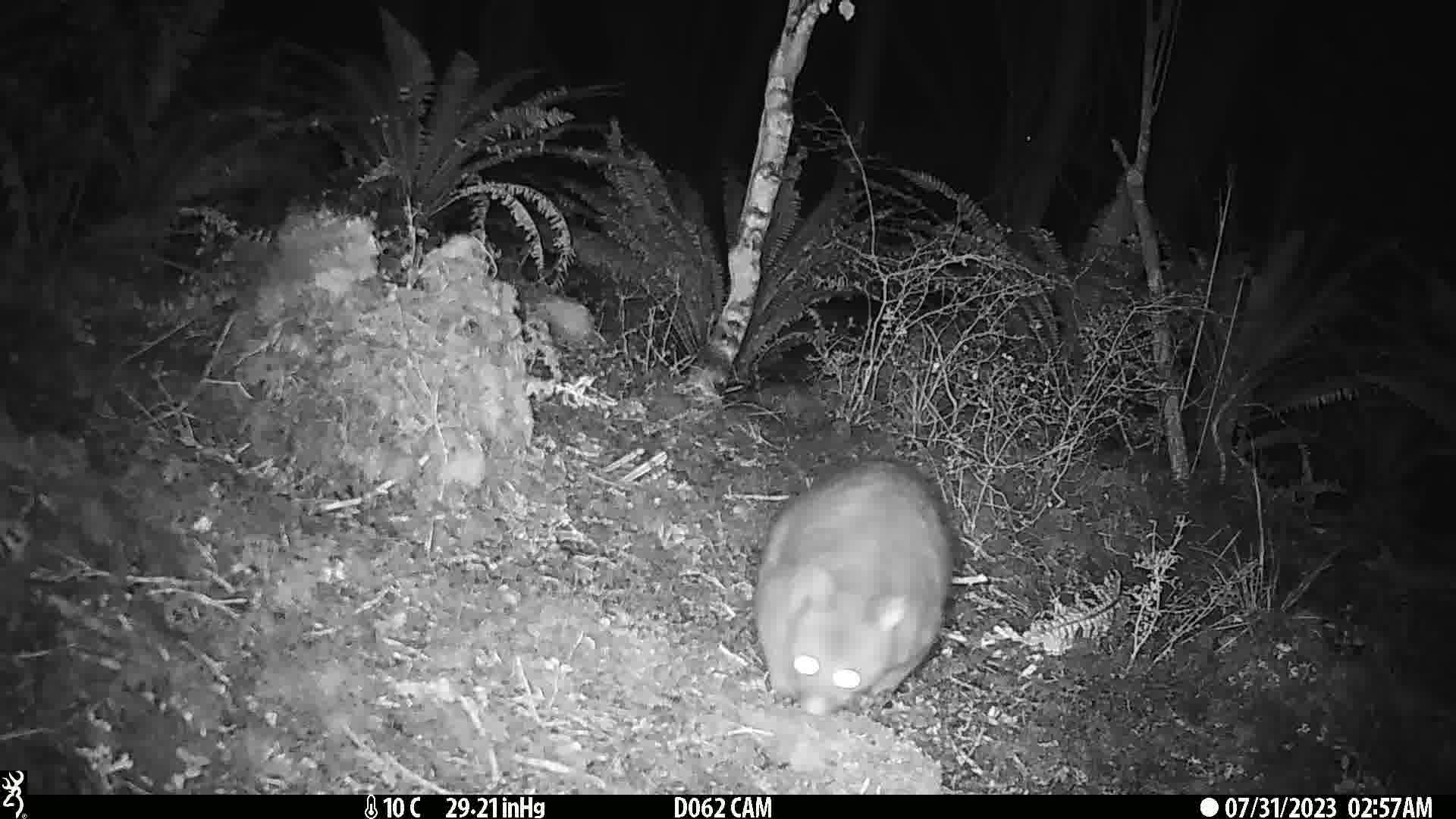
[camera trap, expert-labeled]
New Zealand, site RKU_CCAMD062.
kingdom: Animalia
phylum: Chordata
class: Mammalia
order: Diprotodontia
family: Phalangeridae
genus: Trichosurus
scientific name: Trichosurus vulpecula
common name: common brushtail possum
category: possum